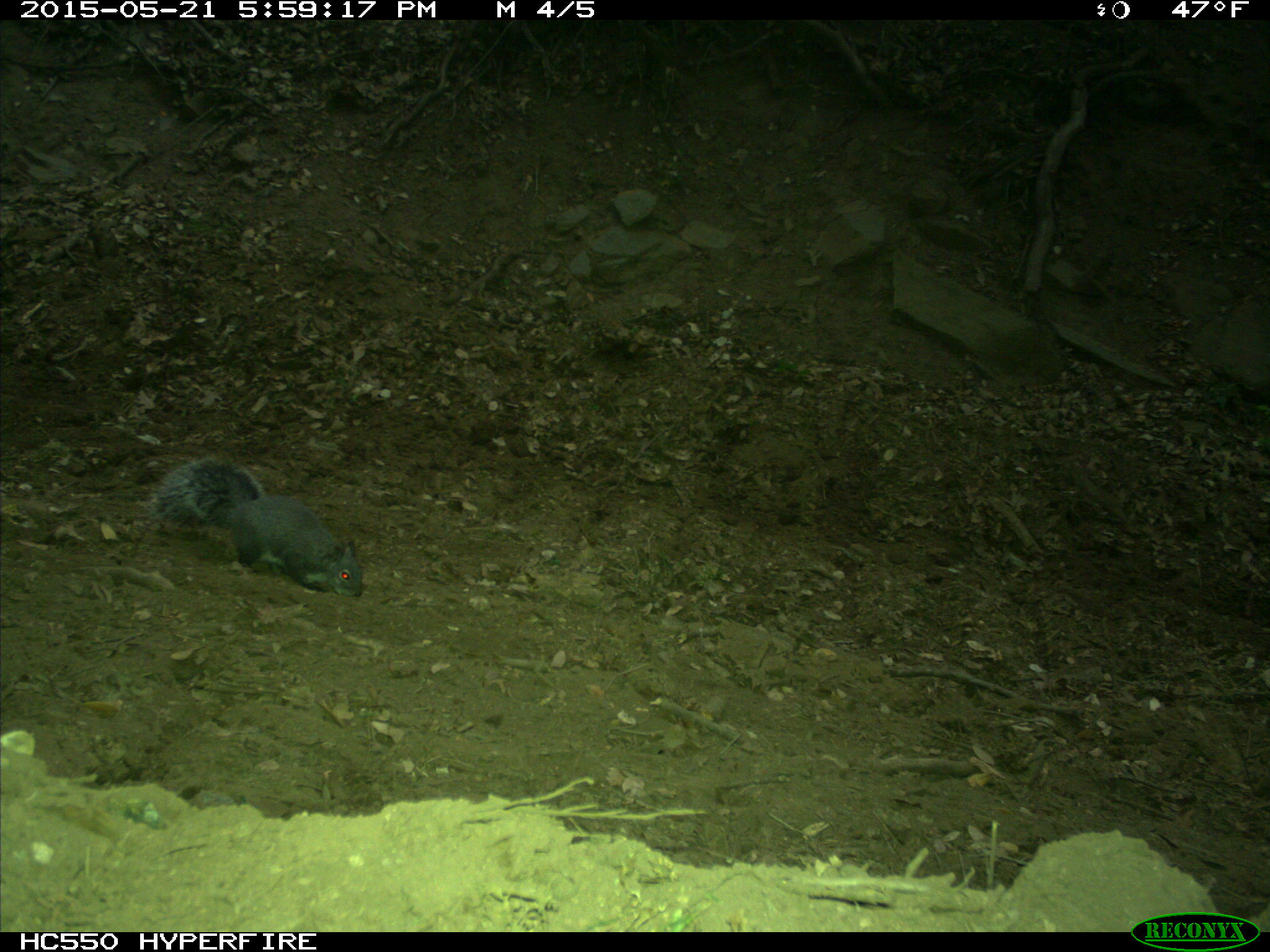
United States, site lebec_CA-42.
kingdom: Animalia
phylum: Chordata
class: Mammalia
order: Rodentia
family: Sciuridae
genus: Sciurus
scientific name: Sciurus carolinensis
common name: eastern gray squirrel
Sciurus carolinensis (eastern gray squirrel).